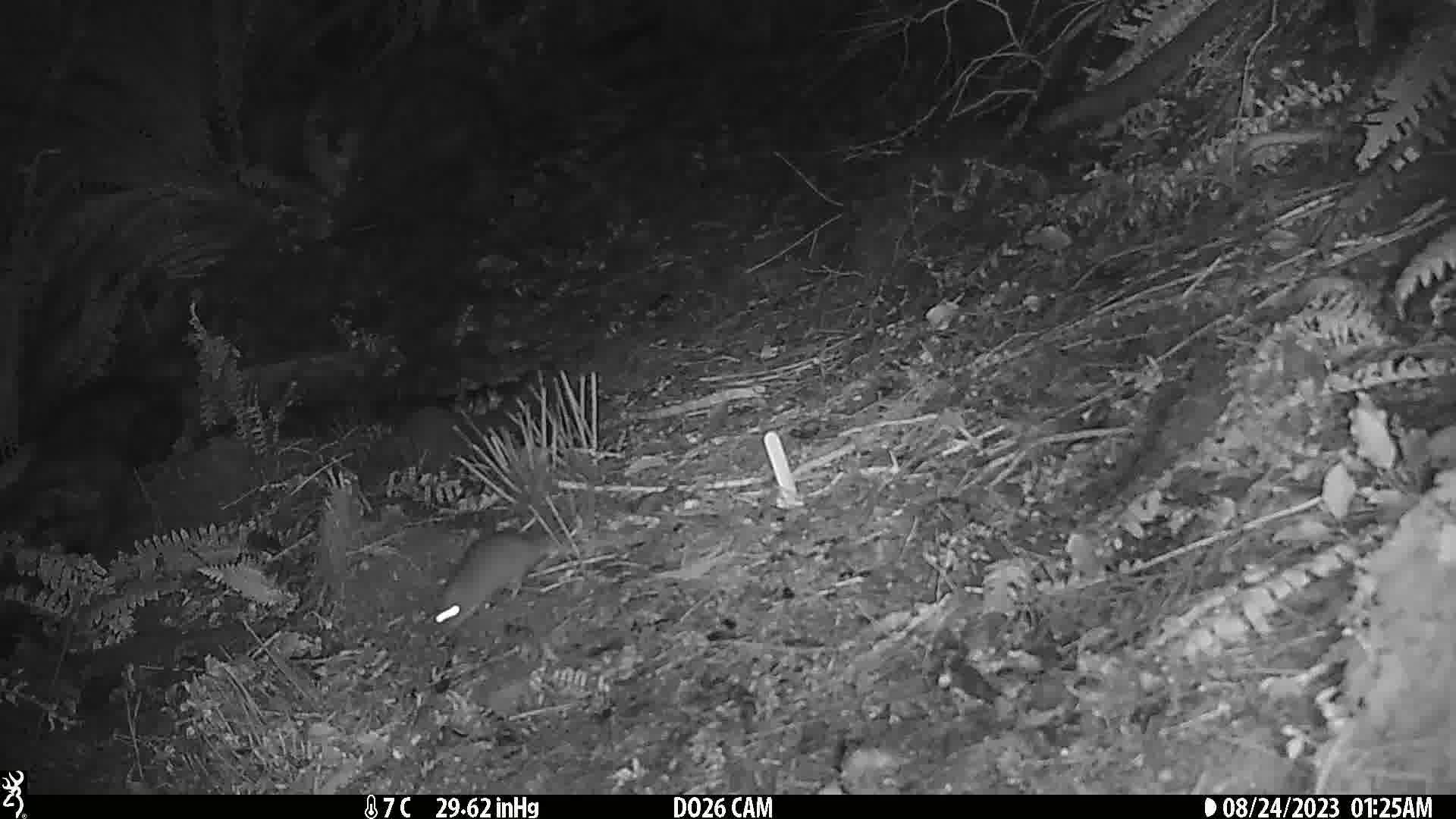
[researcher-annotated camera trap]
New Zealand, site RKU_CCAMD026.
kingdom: Animalia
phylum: Chordata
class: Mammalia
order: Rodentia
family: Muridae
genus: Rattus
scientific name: Rattus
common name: rat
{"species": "rat (Rattus)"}